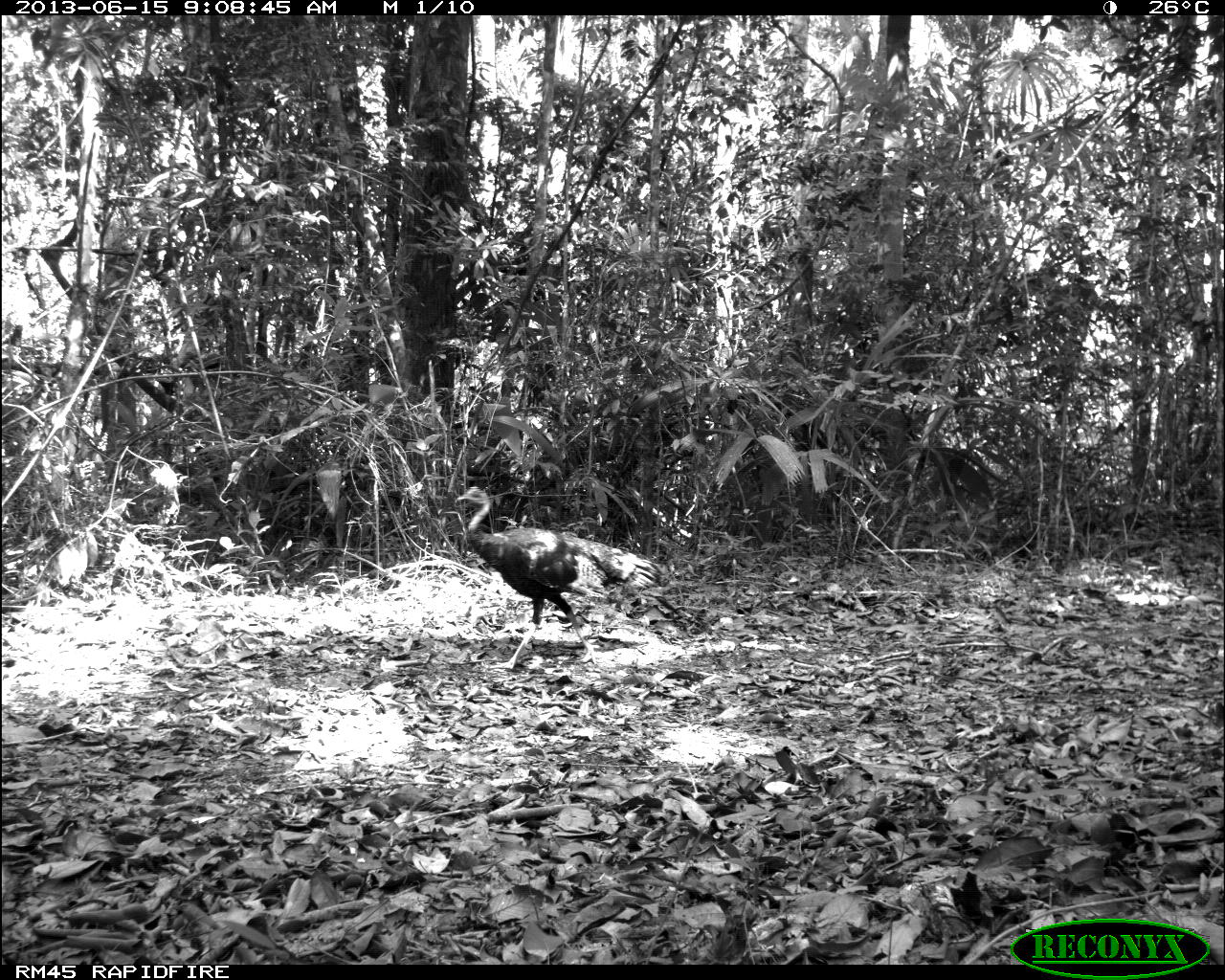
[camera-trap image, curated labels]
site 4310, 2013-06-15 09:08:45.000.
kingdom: Animalia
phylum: Chordata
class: Aves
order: Galliformes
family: Phasianidae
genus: Meleagris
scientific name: Meleagris ocellata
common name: ocellated turkey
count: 1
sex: male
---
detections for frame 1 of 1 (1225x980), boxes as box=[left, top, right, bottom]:
meleagris ocellata: box=[454, 483, 666, 670]